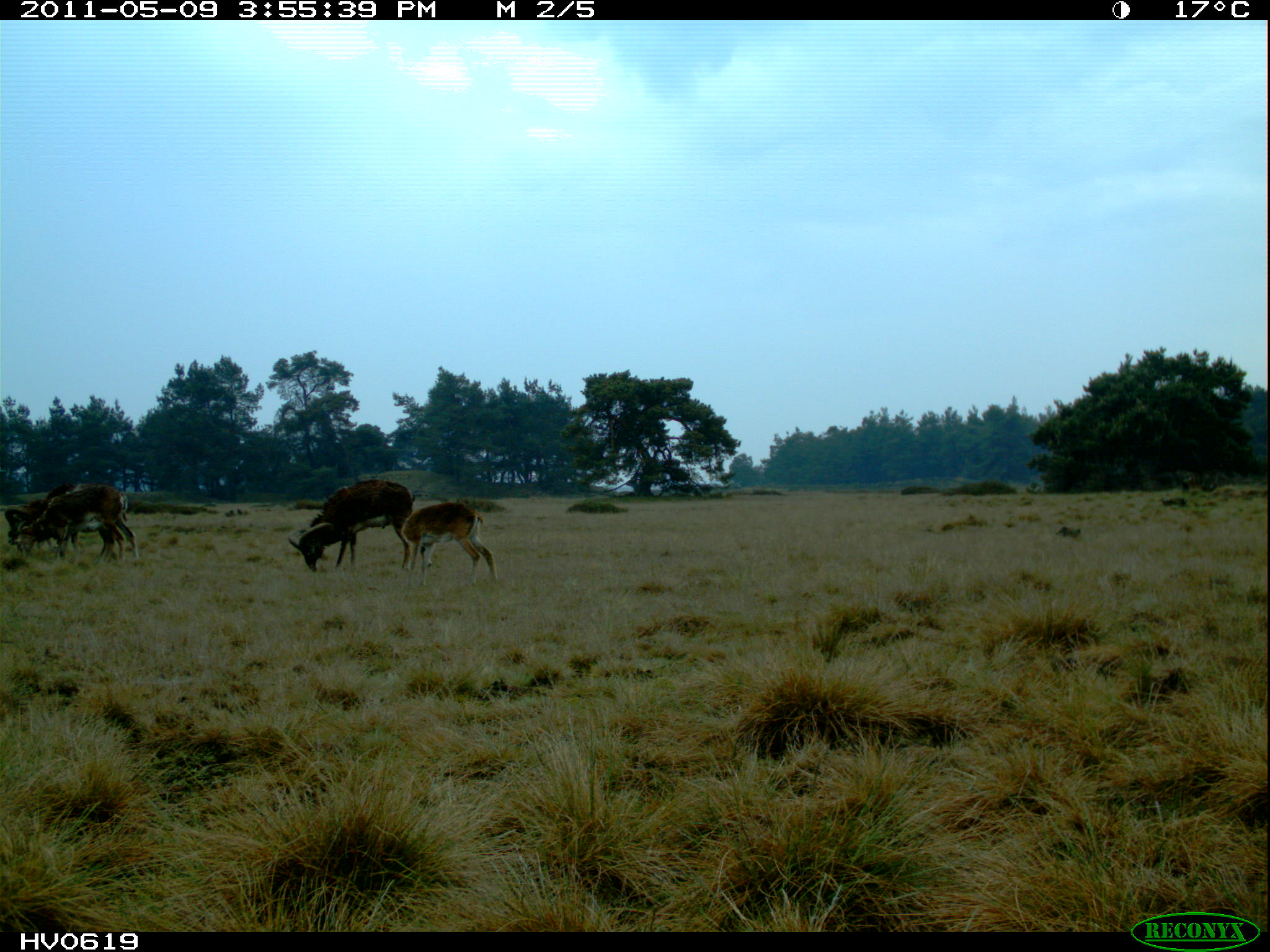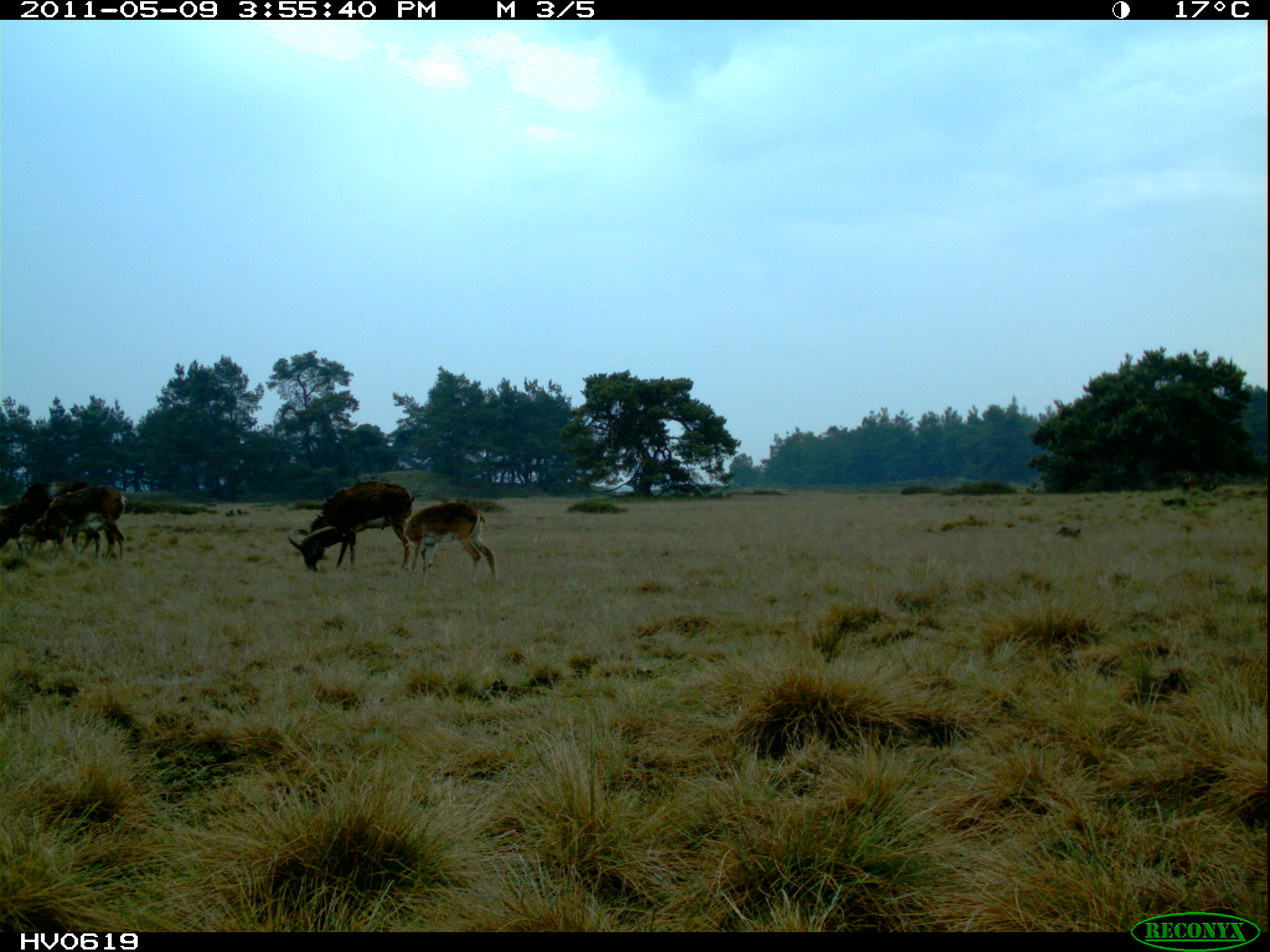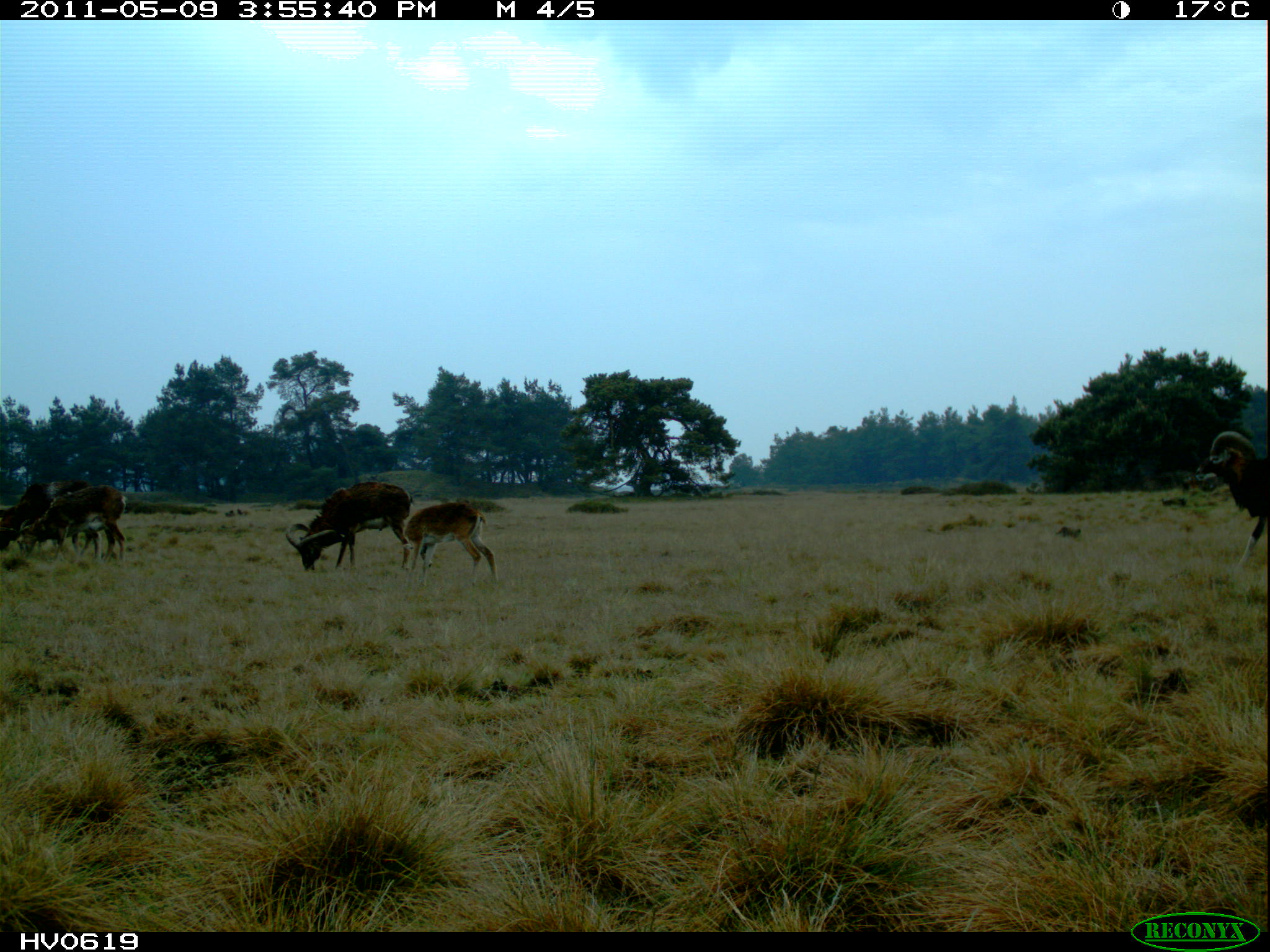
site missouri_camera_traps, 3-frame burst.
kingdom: Animalia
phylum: Chordata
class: Mammalia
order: Artiodactyla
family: Bovidae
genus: Ovis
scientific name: Ovis ammon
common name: mouflon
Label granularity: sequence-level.